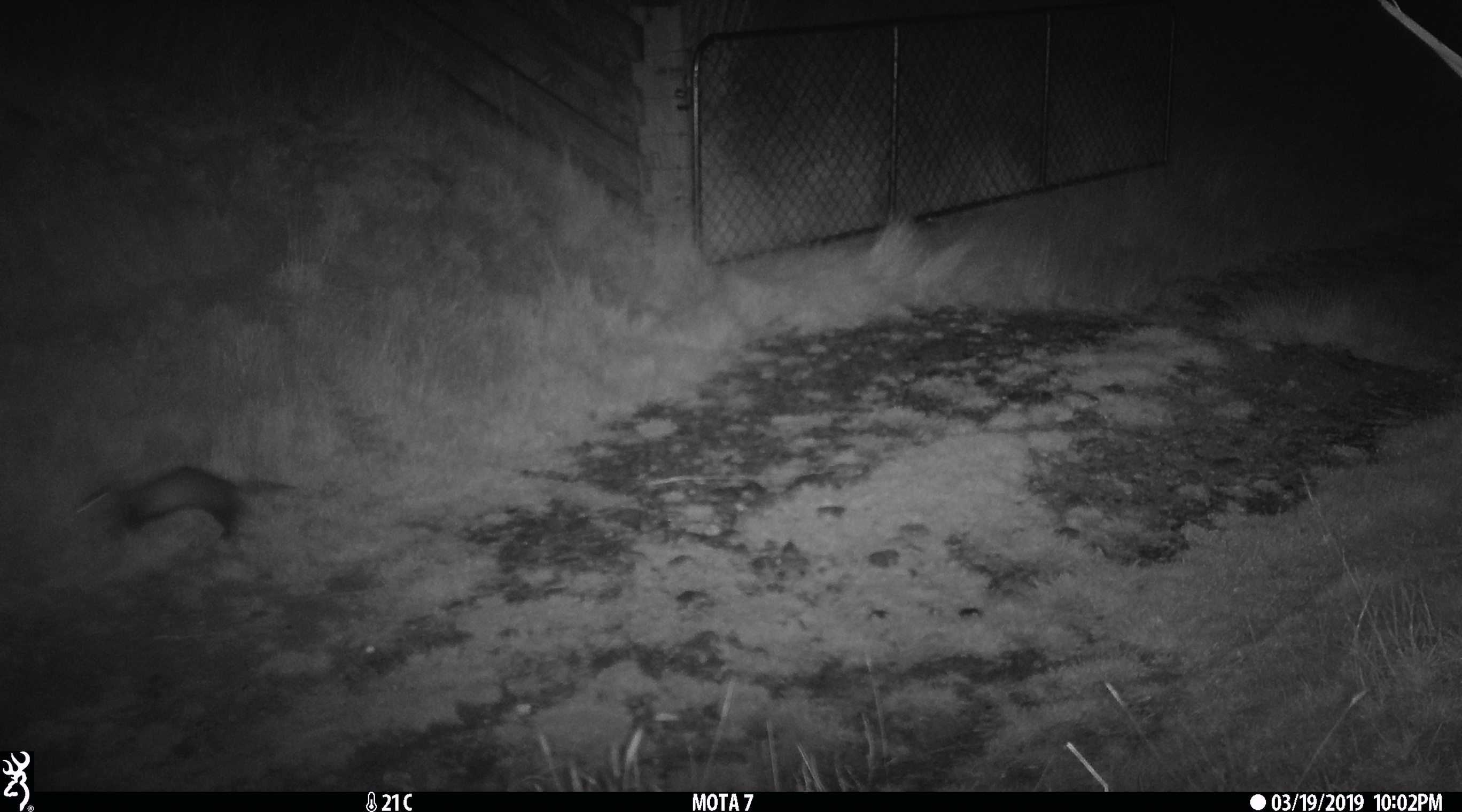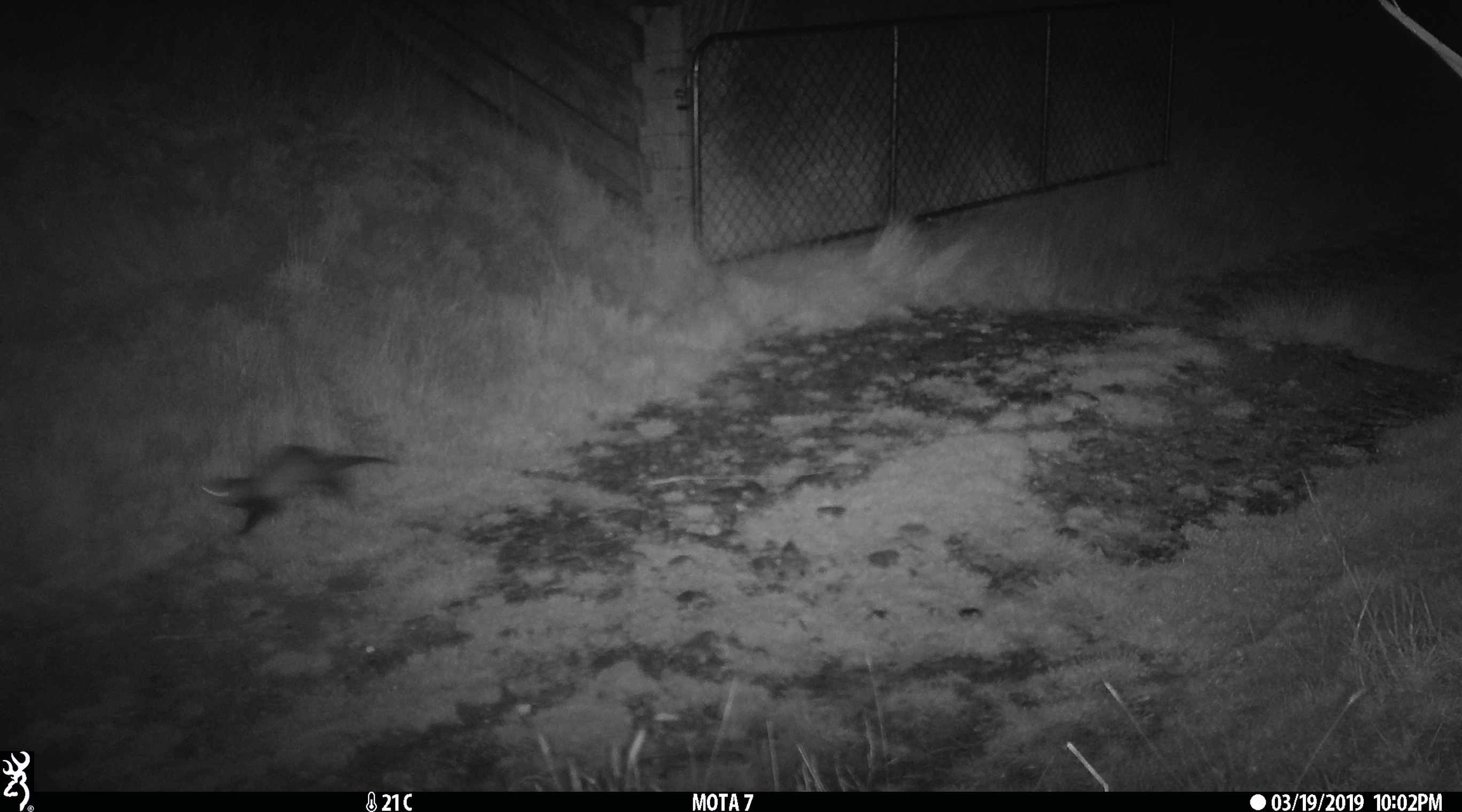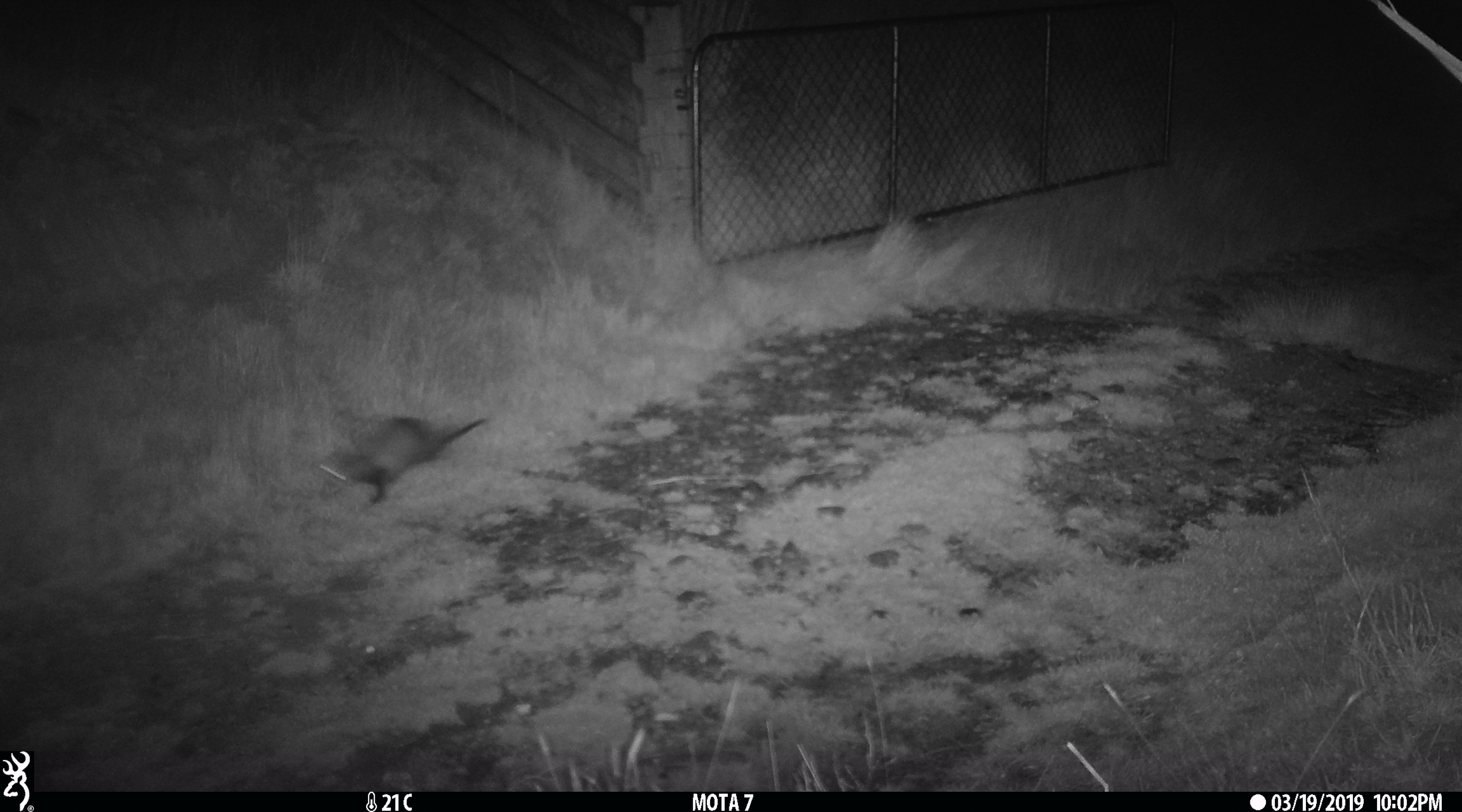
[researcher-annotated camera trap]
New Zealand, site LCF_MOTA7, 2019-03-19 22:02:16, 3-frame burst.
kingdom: Animalia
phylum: Chordata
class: Mammalia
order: Carnivora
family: Mustelidae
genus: Mustela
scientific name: Mustela furo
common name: ferret